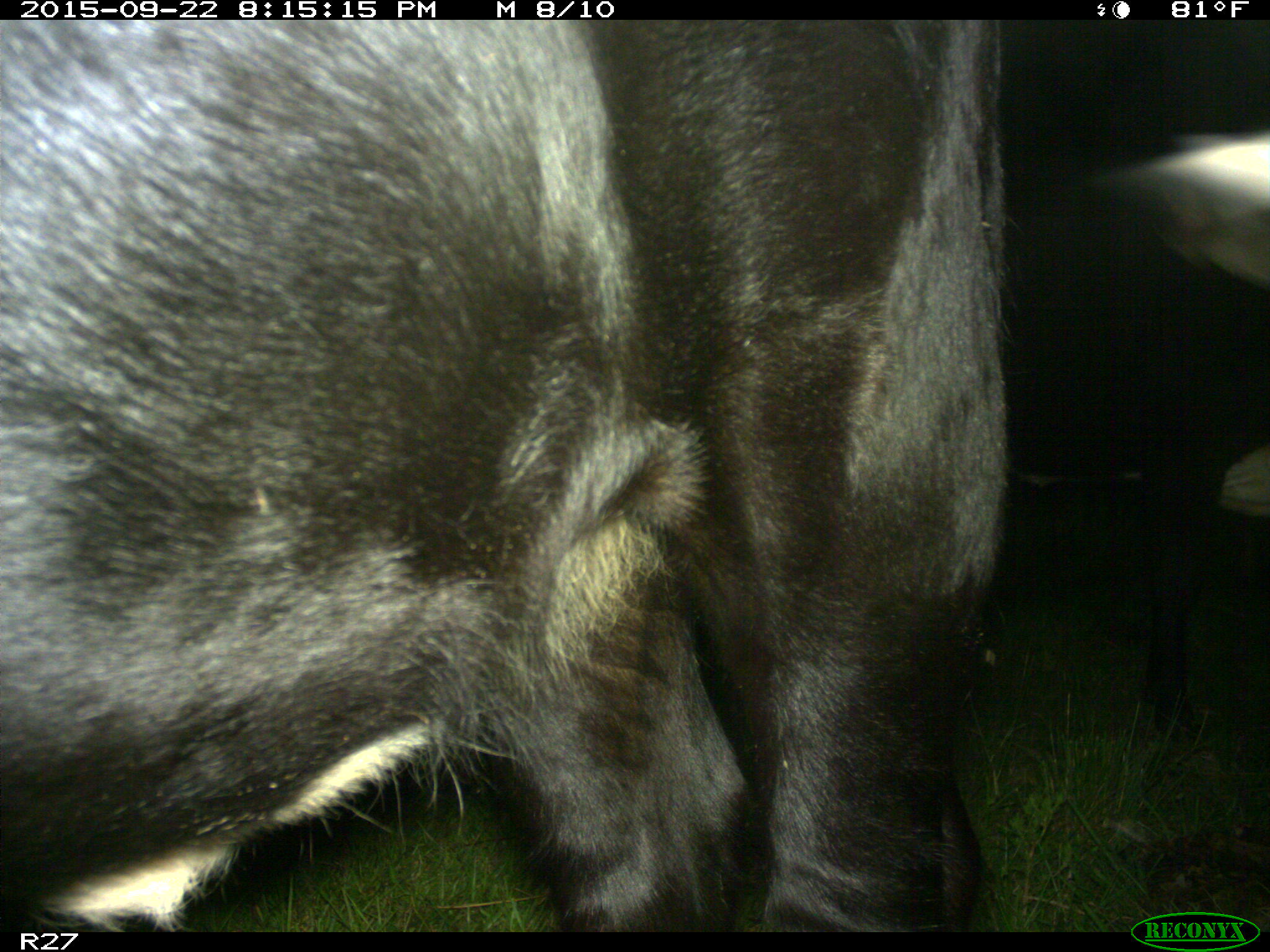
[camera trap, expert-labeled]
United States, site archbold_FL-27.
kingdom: Animalia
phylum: Chordata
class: Mammalia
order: Artiodactyla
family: Bovidae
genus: Bos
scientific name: Bos taurus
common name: domestic cow